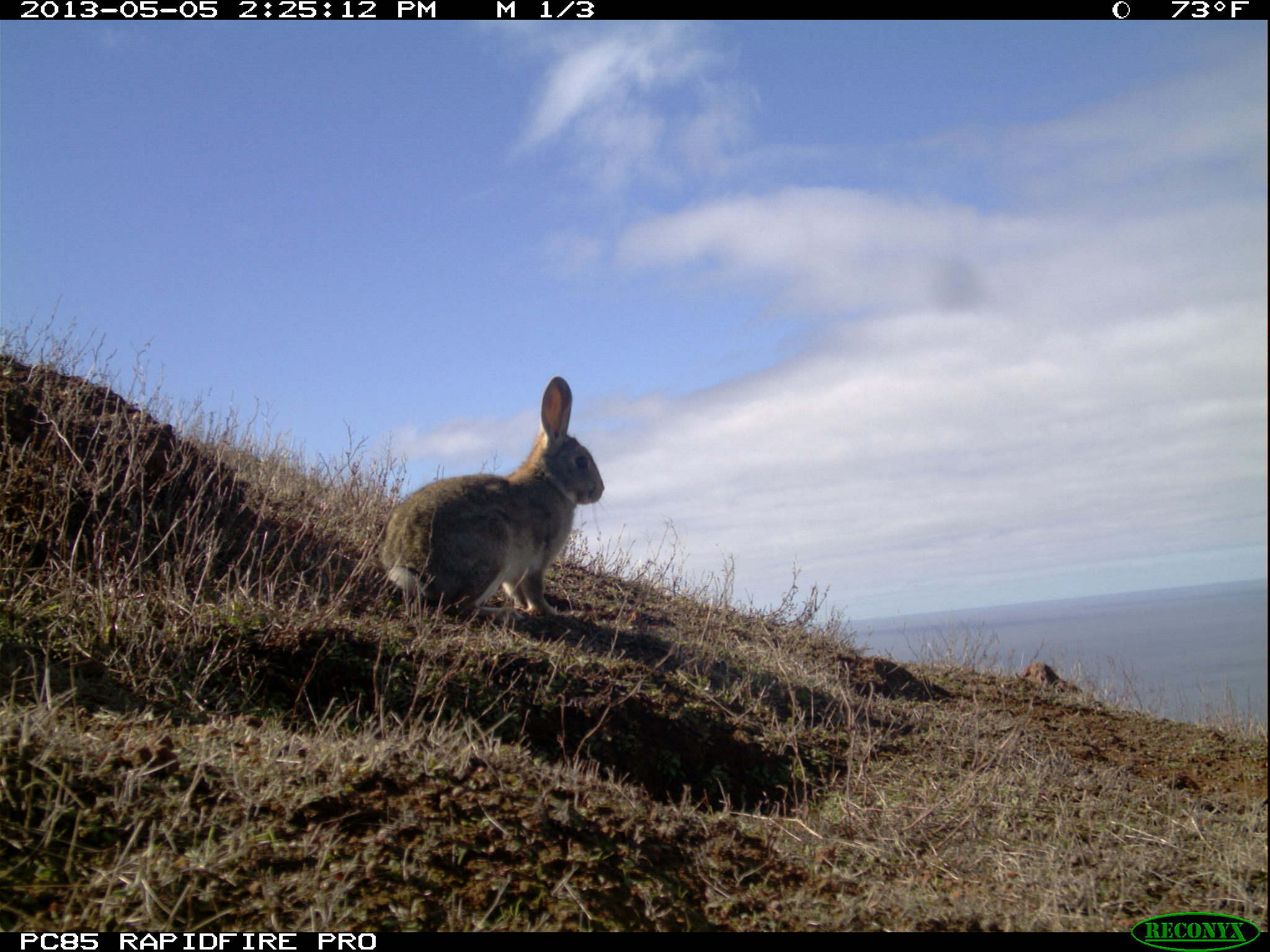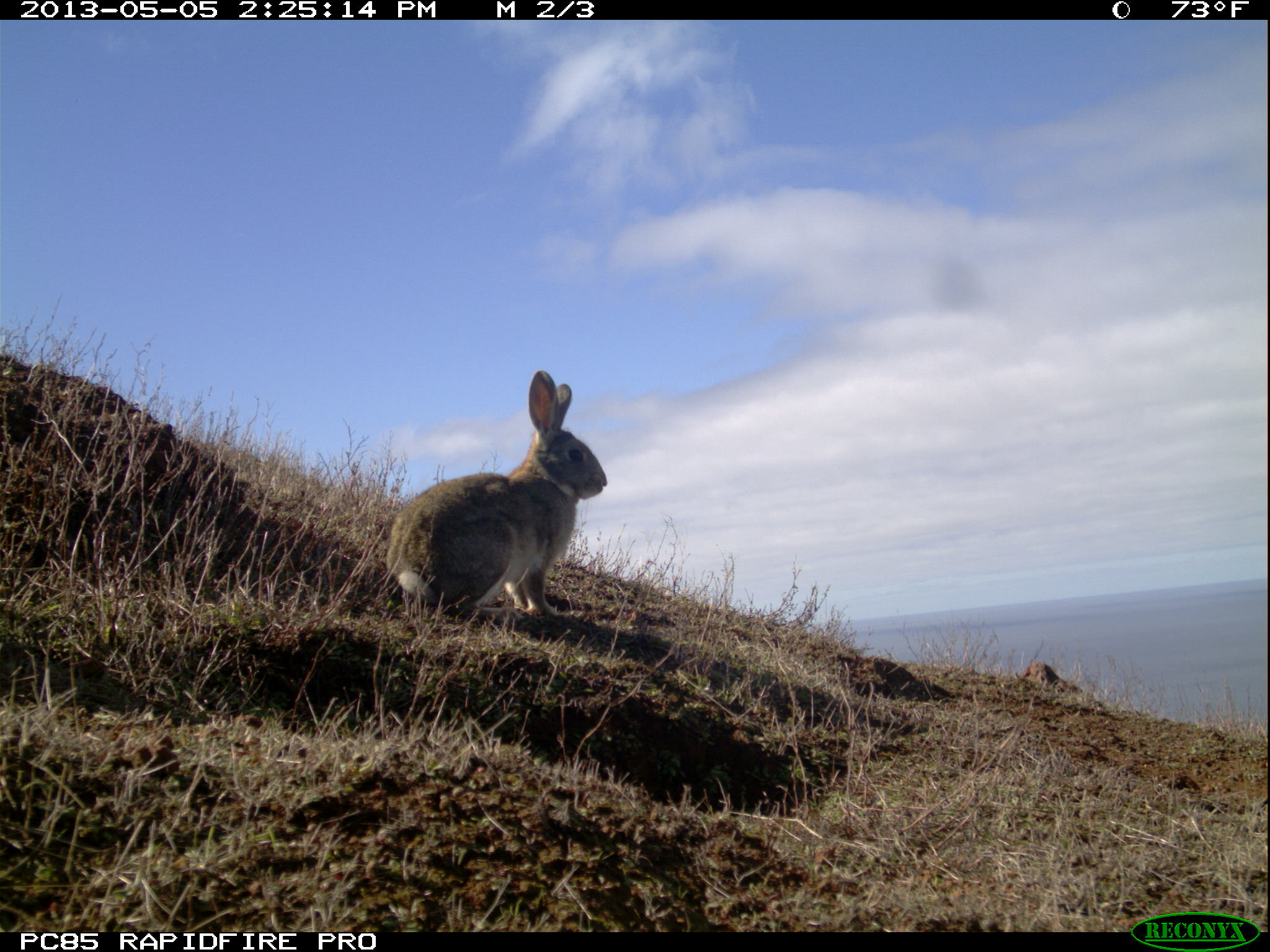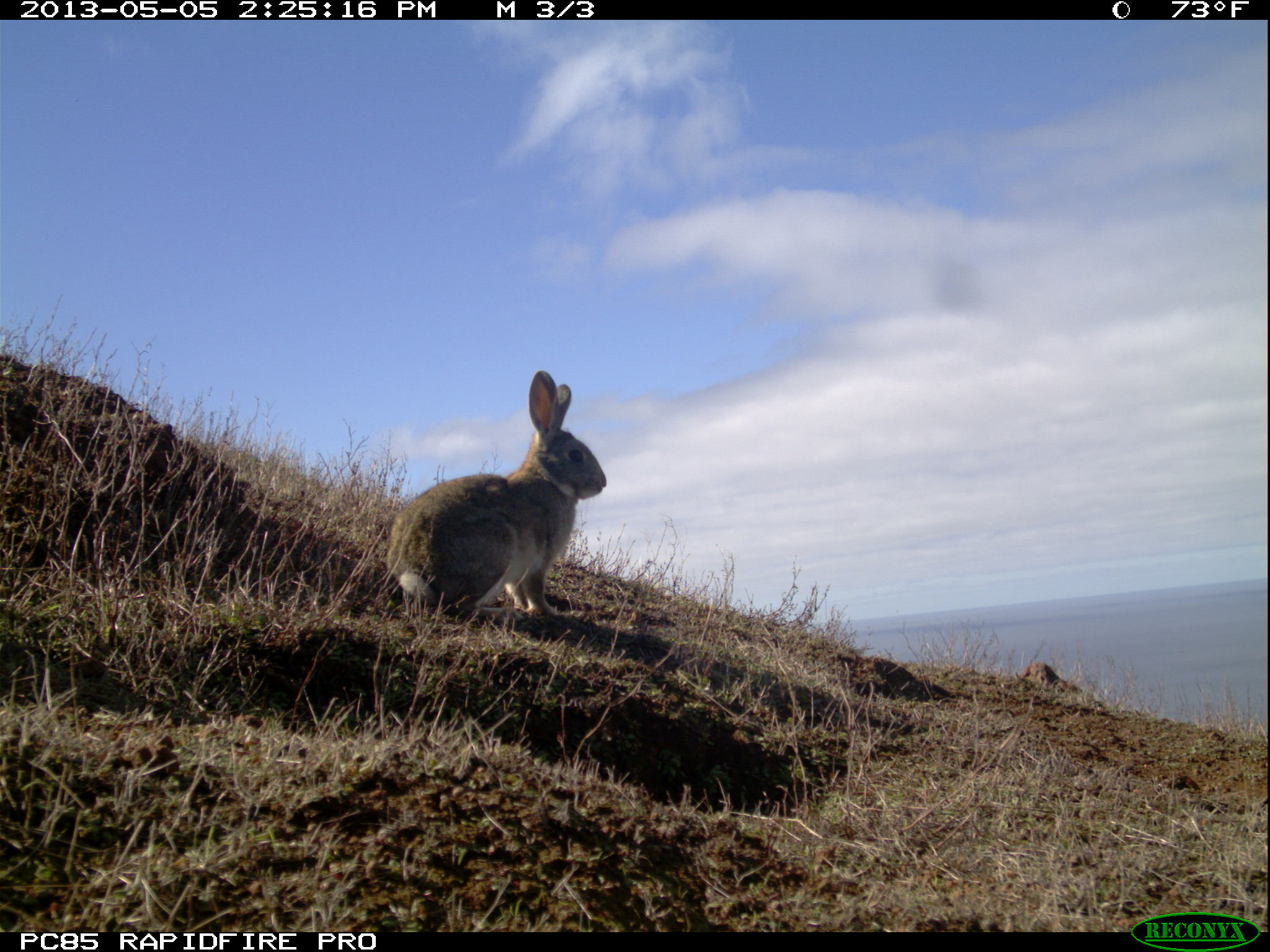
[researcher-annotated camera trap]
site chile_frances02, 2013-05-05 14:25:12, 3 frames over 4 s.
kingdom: Animalia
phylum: Chordata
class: Mammalia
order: Lagomorpha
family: Leporidae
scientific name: Leporidae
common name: rabbits and hares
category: rabbit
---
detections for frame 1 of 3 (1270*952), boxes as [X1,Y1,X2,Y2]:
rabbit: [370,380,605,624]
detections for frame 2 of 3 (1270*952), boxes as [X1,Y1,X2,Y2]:
rabbit: [382,369,608,628]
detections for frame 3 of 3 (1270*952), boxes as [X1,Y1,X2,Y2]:
rabbit: [380,370,608,625]